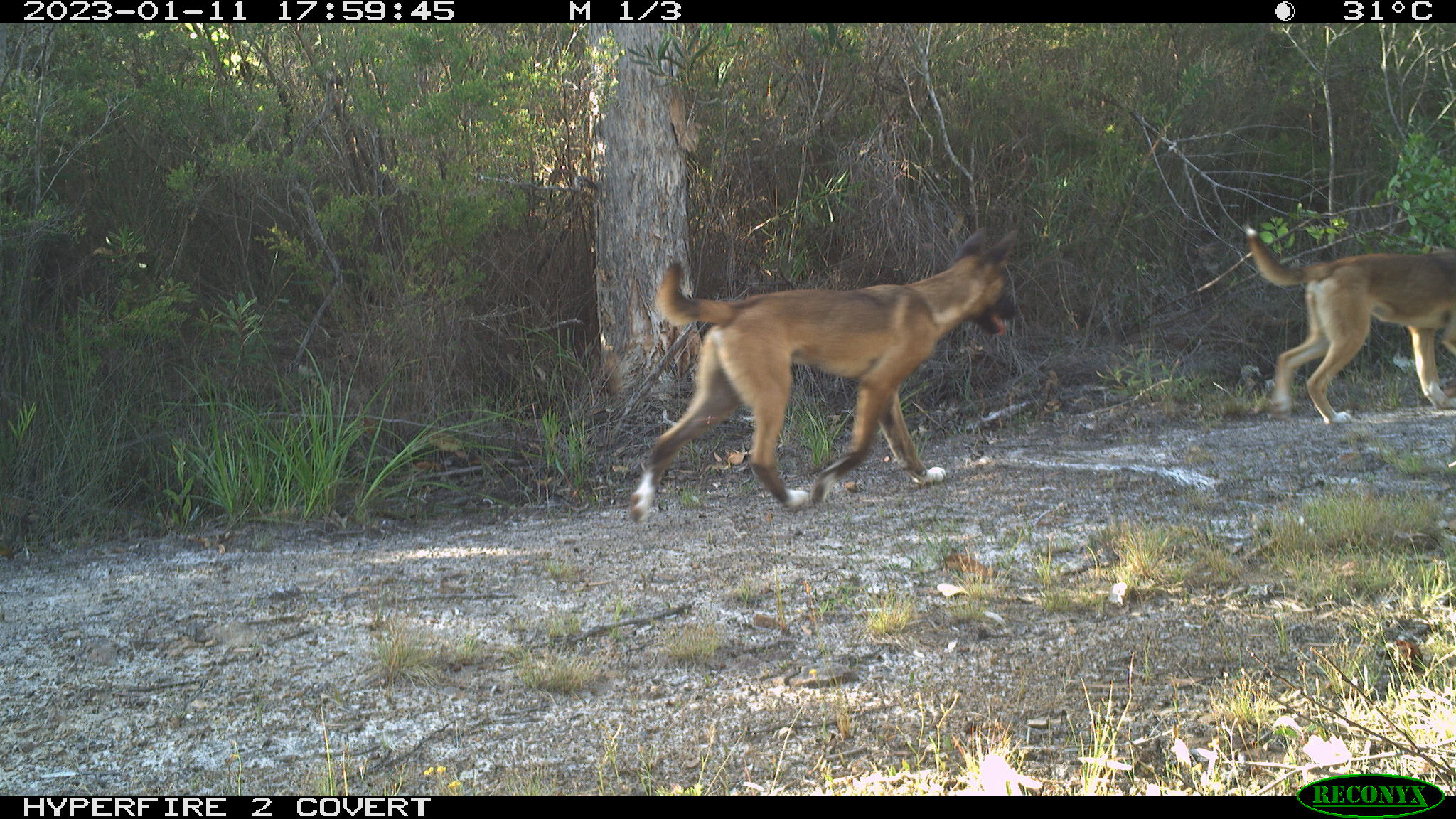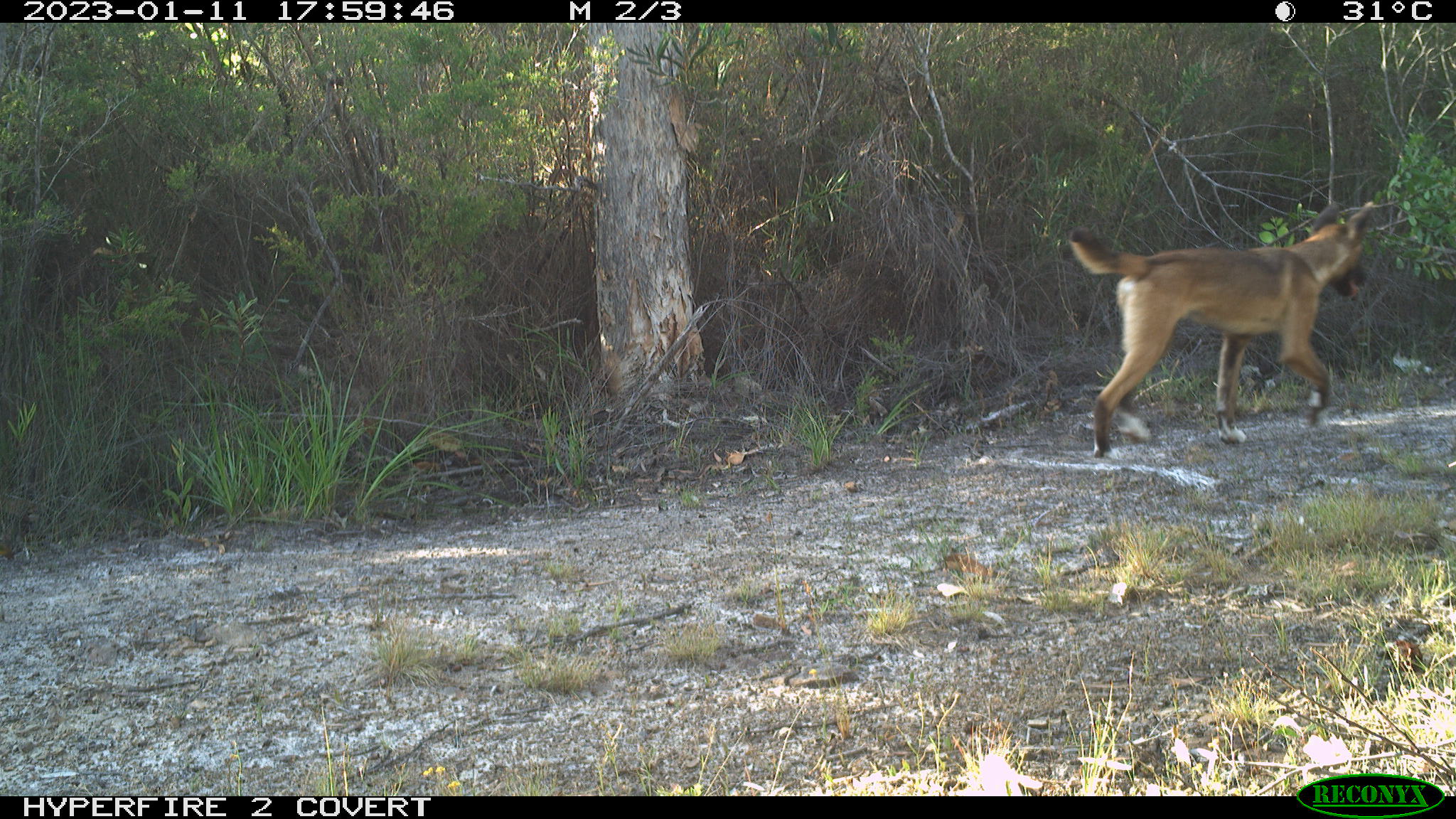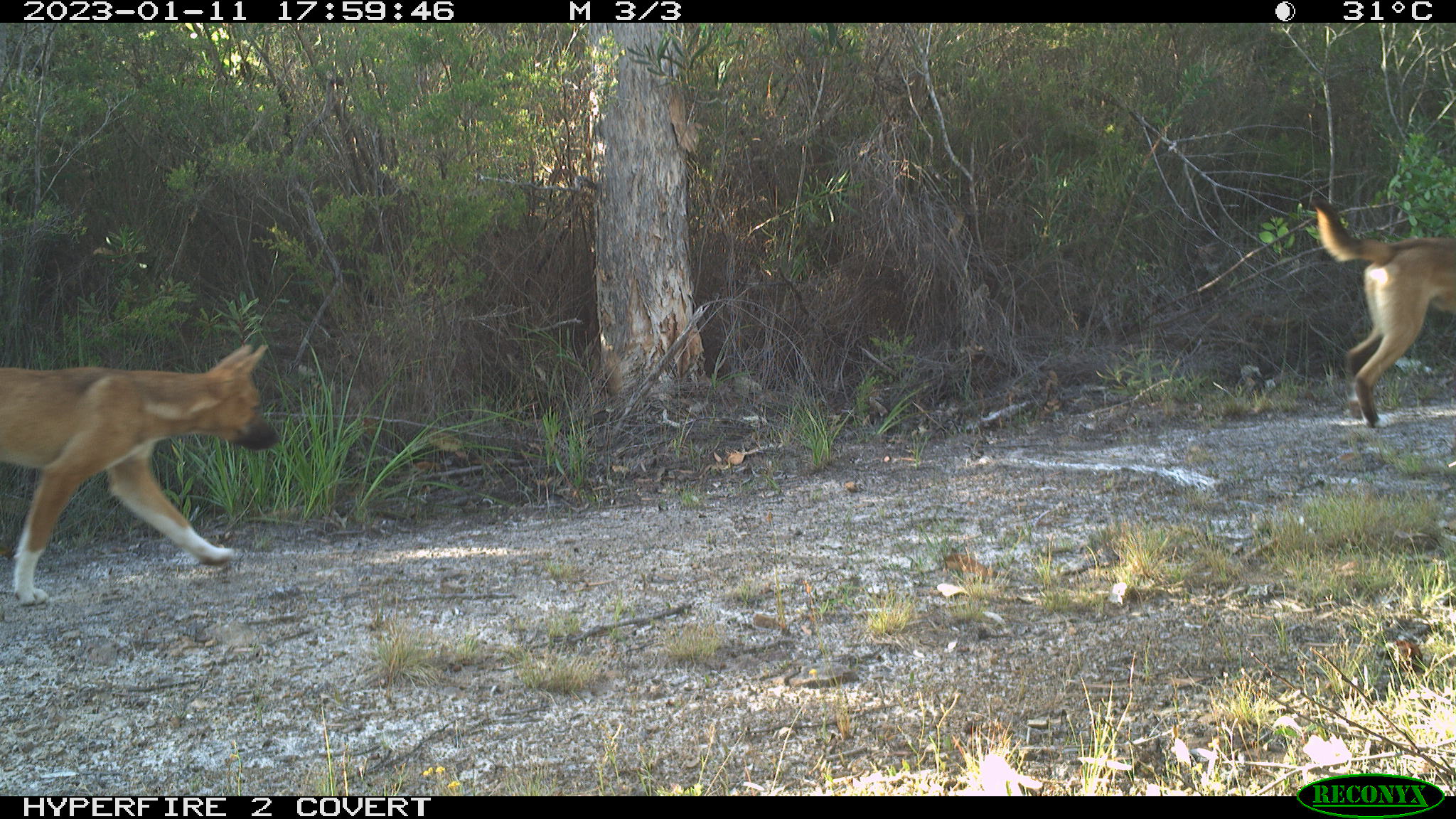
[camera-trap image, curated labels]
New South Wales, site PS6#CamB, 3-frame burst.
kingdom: Animalia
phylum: Chordata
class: Mammalia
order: Carnivora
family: Canidae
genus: Canis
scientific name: Canis familiaris dingo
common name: dingo